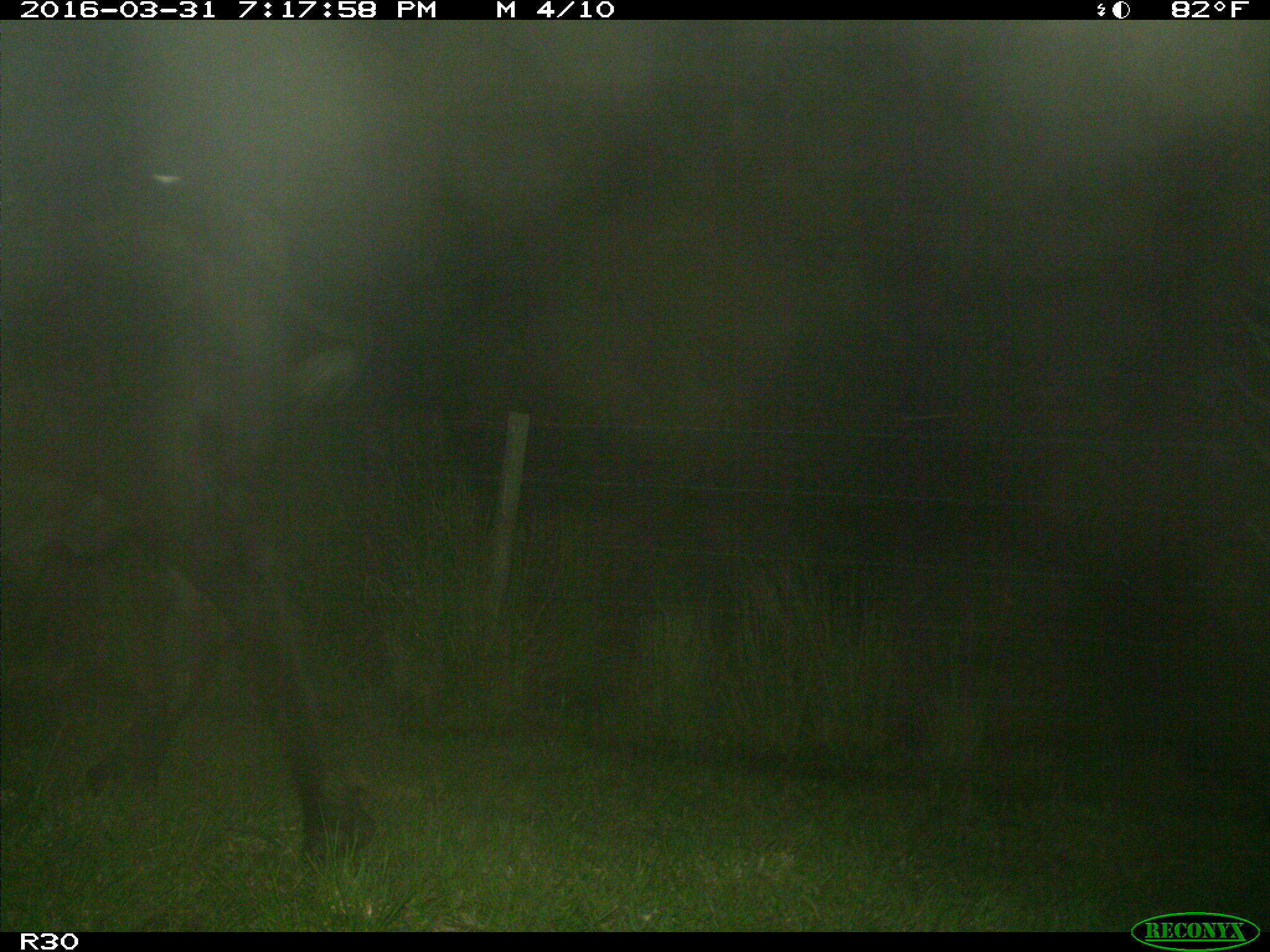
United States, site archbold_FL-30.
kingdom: Animalia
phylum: Chordata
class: Mammalia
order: Artiodactyla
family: Bovidae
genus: Bos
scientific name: Bos taurus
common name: domestic cow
Bos taurus (domestic cow).